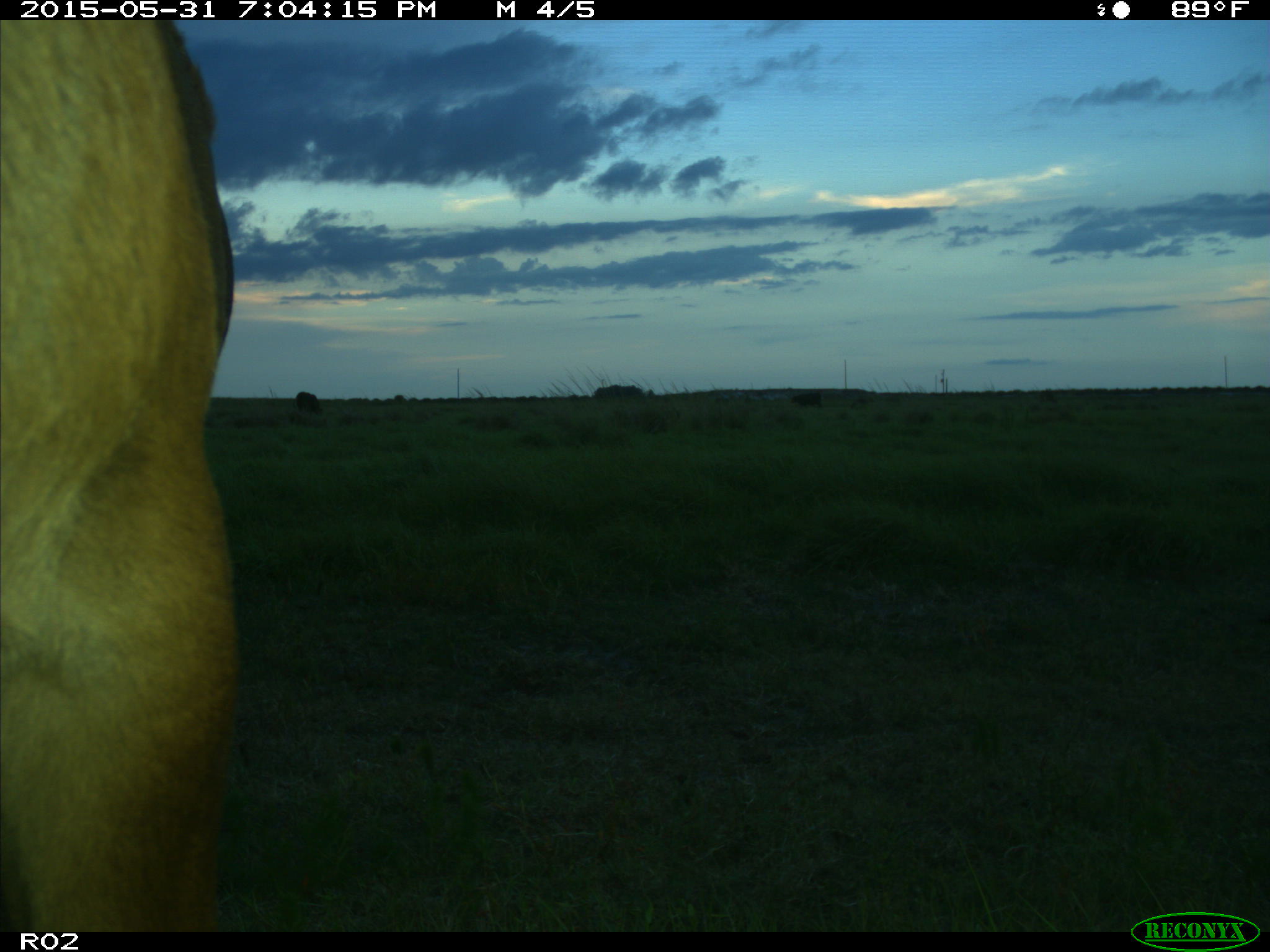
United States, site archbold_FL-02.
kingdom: Animalia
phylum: Chordata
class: Mammalia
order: Artiodactyla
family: Bovidae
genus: Bos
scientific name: Bos taurus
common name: domestic cow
Bos taurus (domestic cow).